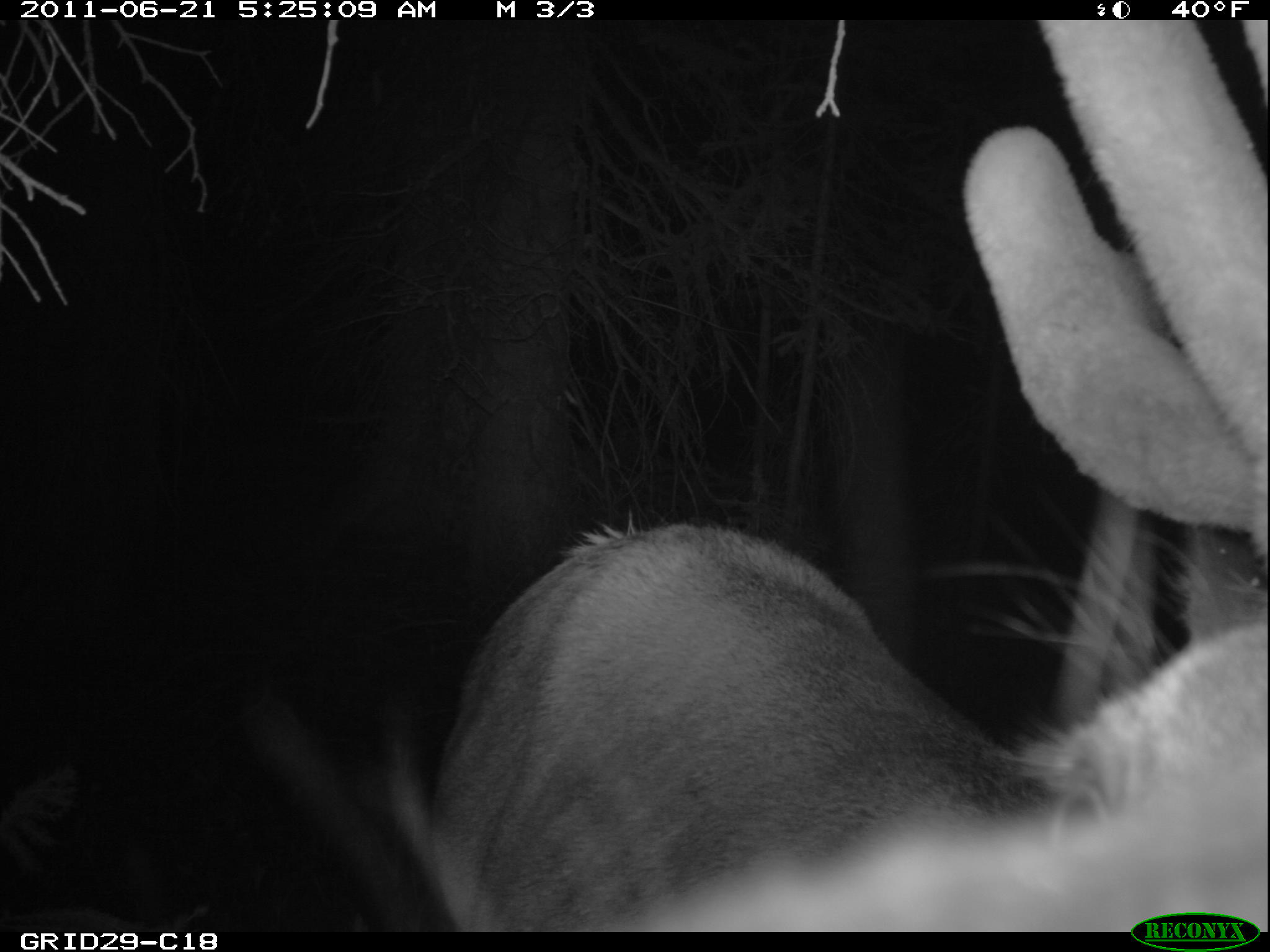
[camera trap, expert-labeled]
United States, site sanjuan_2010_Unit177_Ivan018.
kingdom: Animalia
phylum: Chordata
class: Mammalia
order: Artiodactyla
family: Cervidae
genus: Cervus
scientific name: Cervus elaphus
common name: red deer